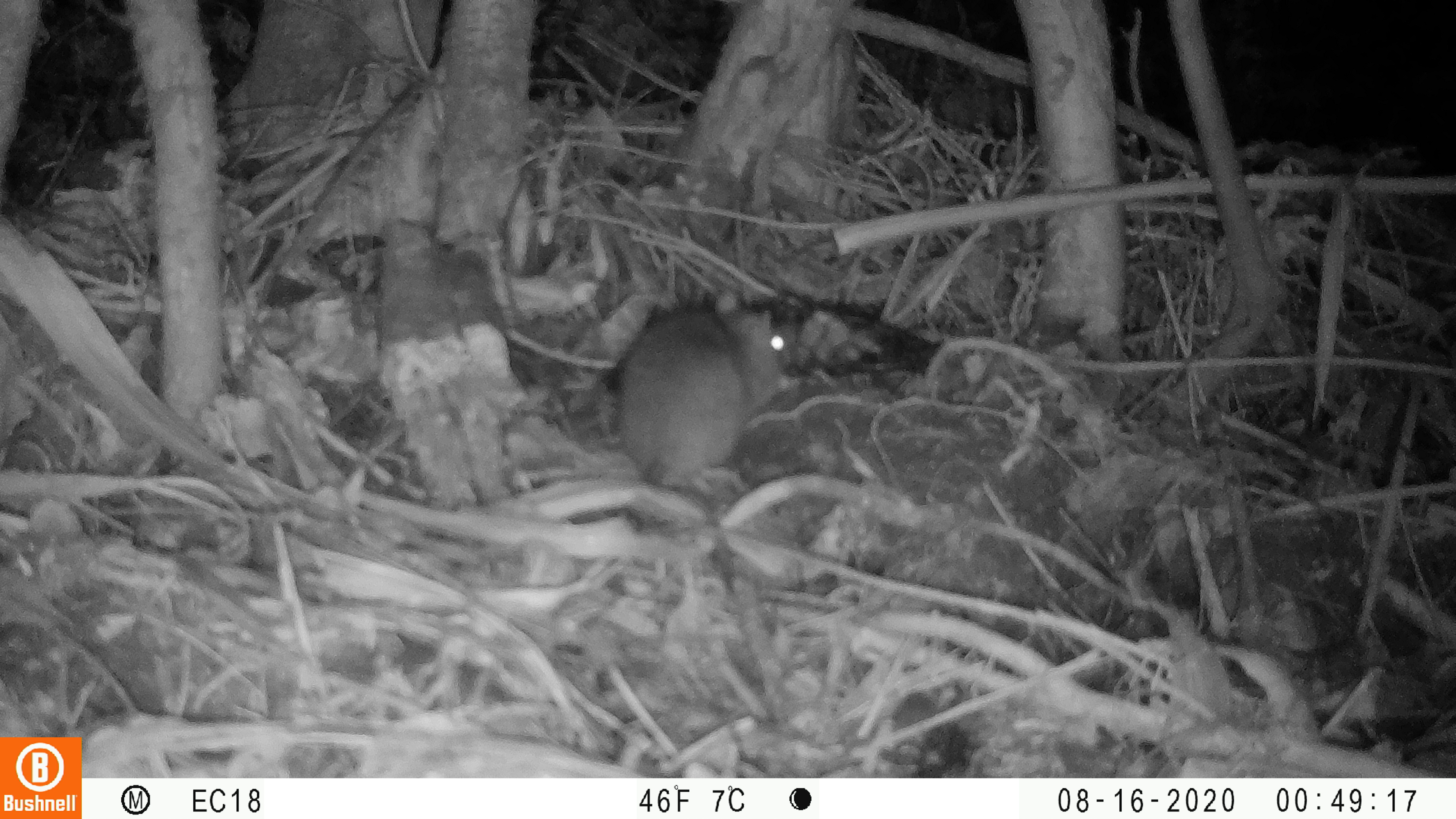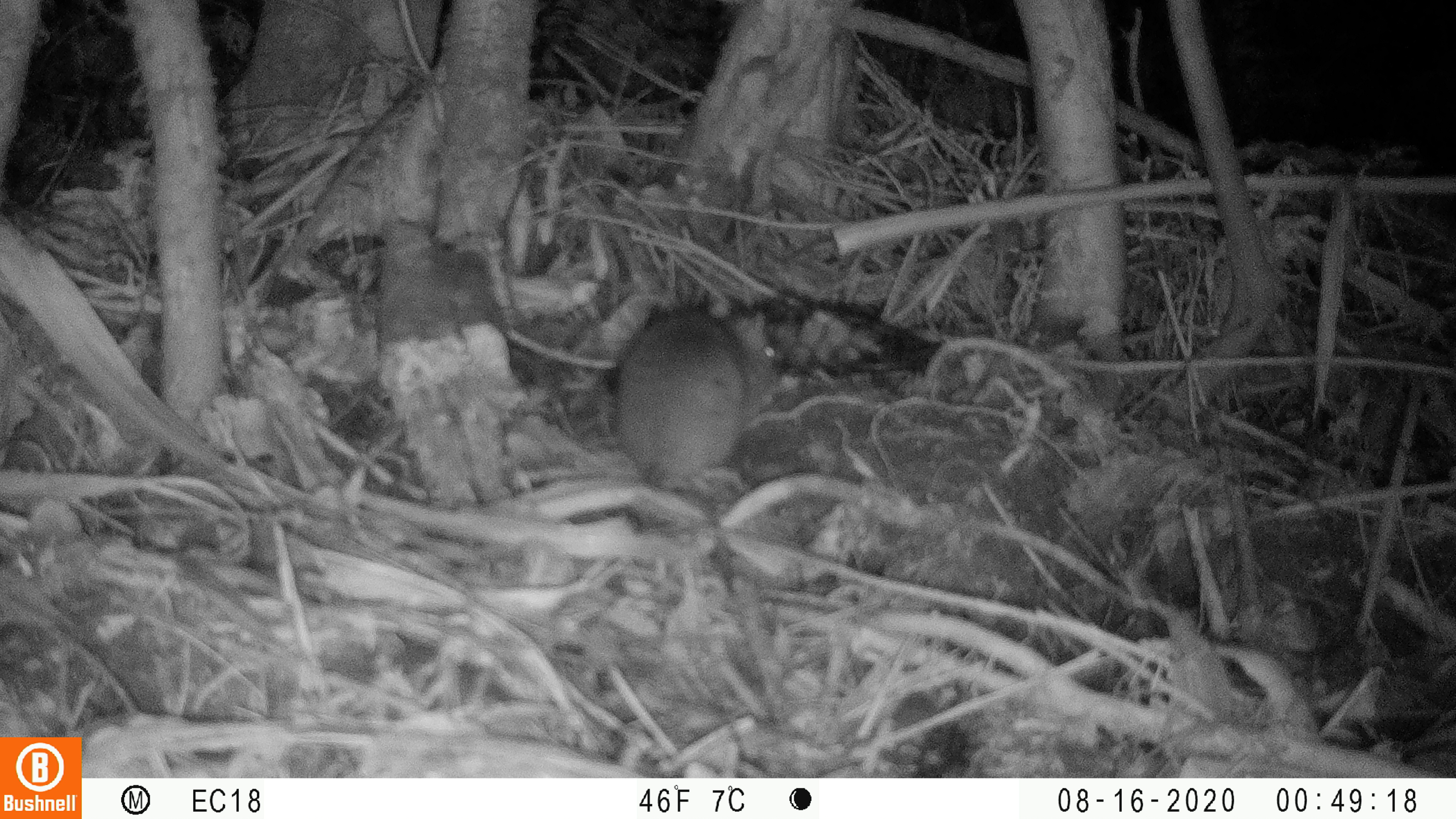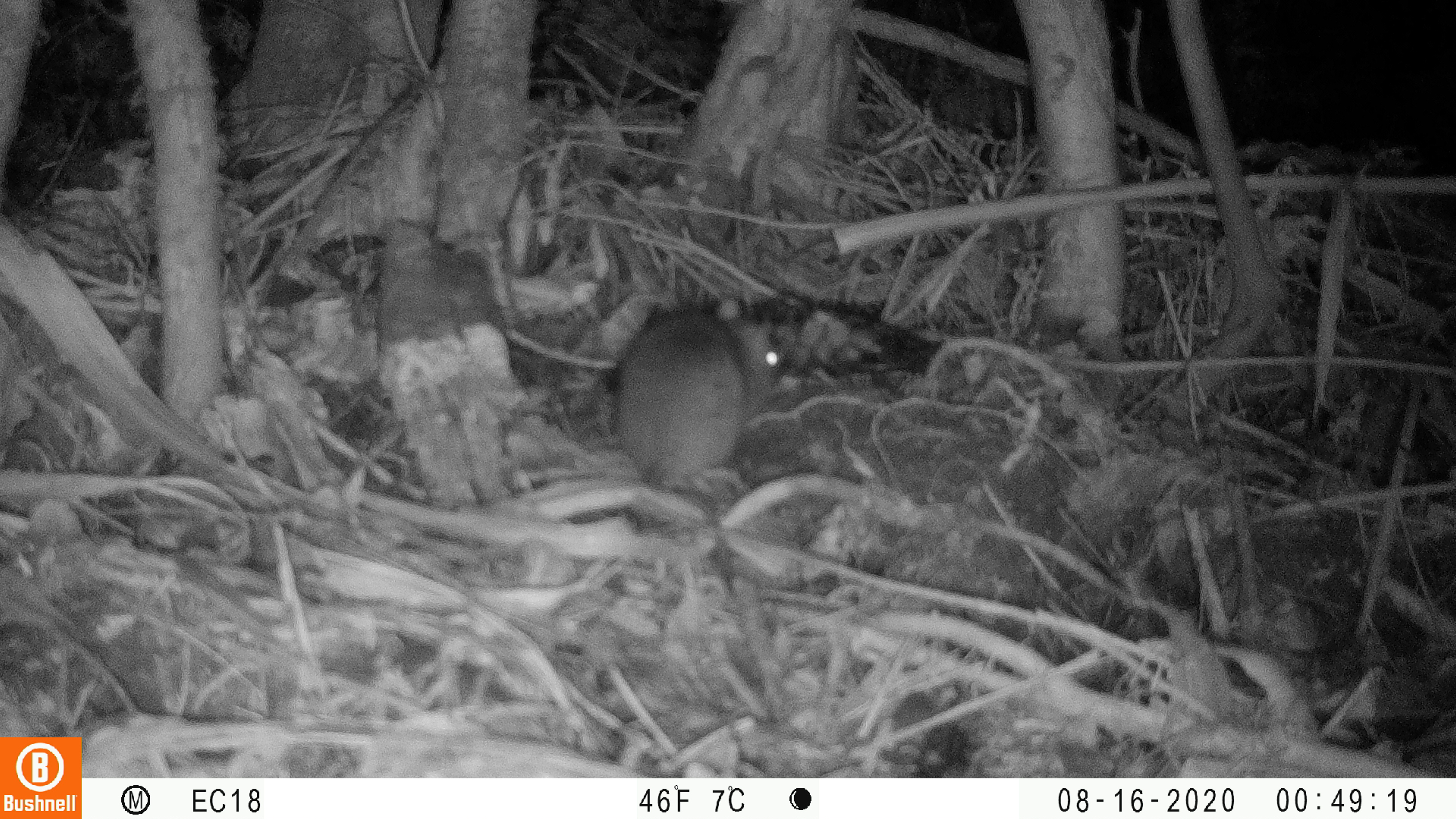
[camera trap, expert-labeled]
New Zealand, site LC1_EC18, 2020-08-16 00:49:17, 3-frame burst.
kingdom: Animalia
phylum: Chordata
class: Mammalia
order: Rodentia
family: Muridae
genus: Rattus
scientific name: Rattus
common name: rat